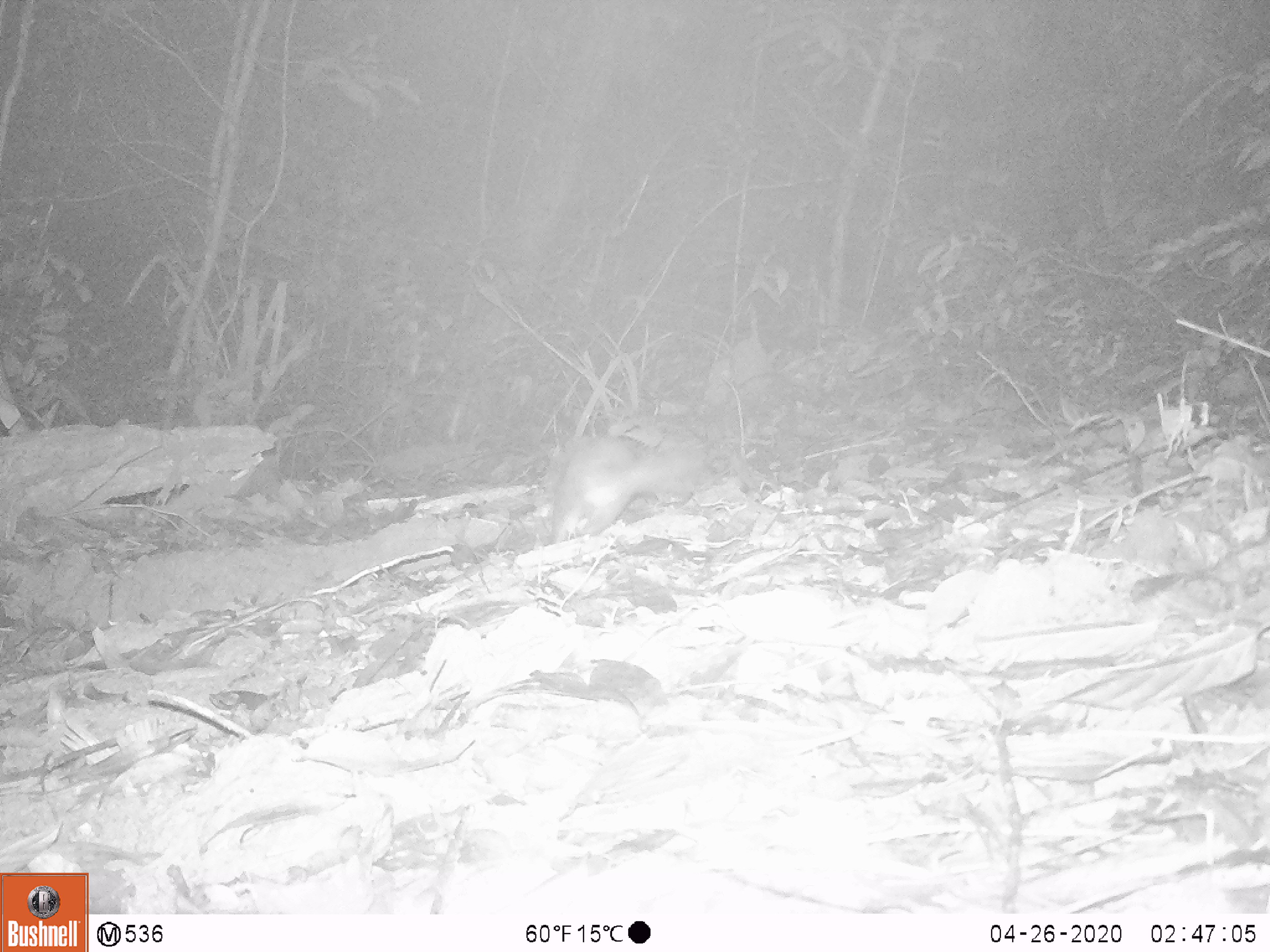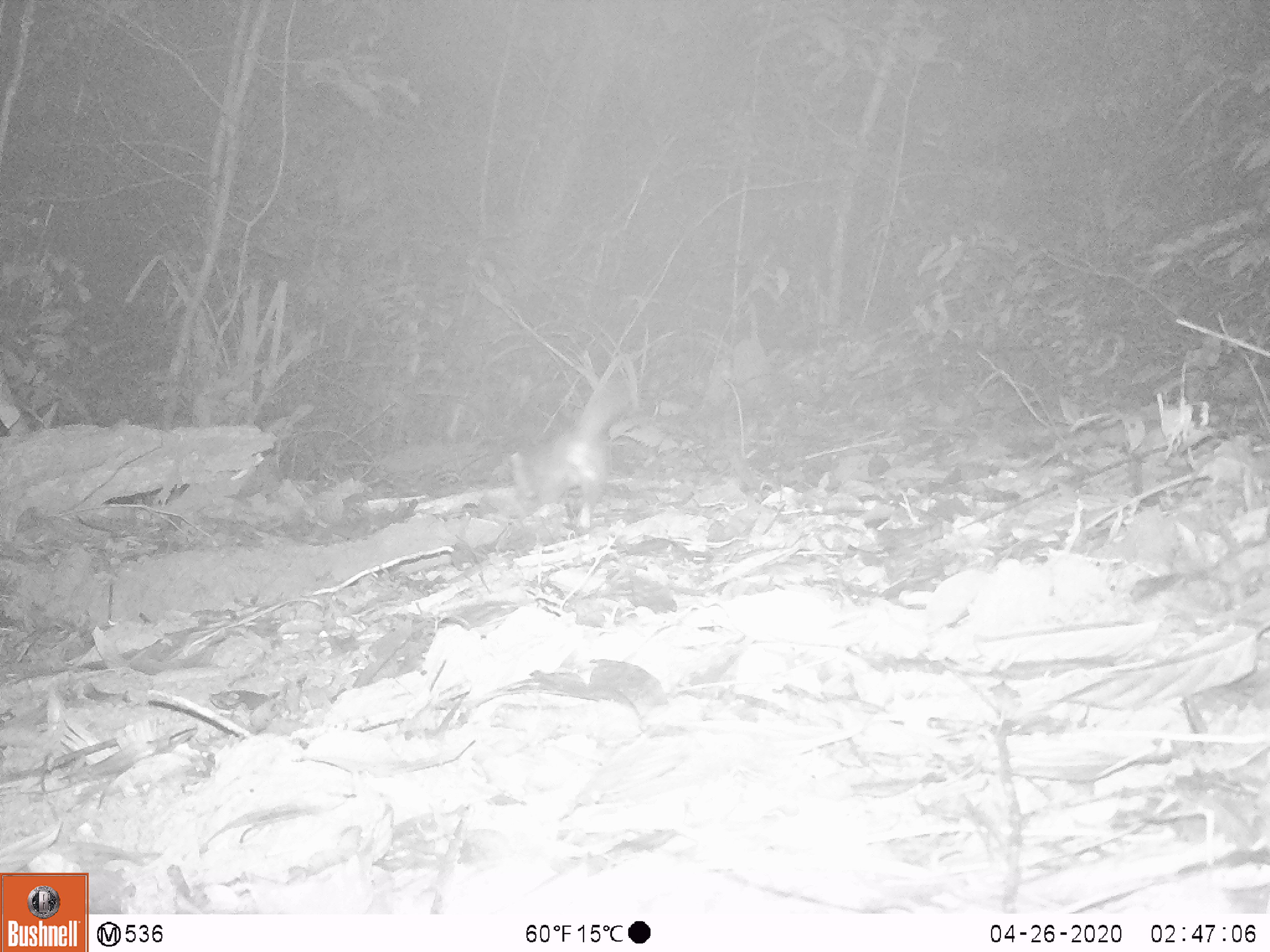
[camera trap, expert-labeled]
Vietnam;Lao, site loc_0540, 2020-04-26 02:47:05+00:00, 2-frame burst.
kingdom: Animalia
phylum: Chordata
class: Mammalia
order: Carnivora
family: Mustelidae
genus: Melogale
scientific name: Melogale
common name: ferret badger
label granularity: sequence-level